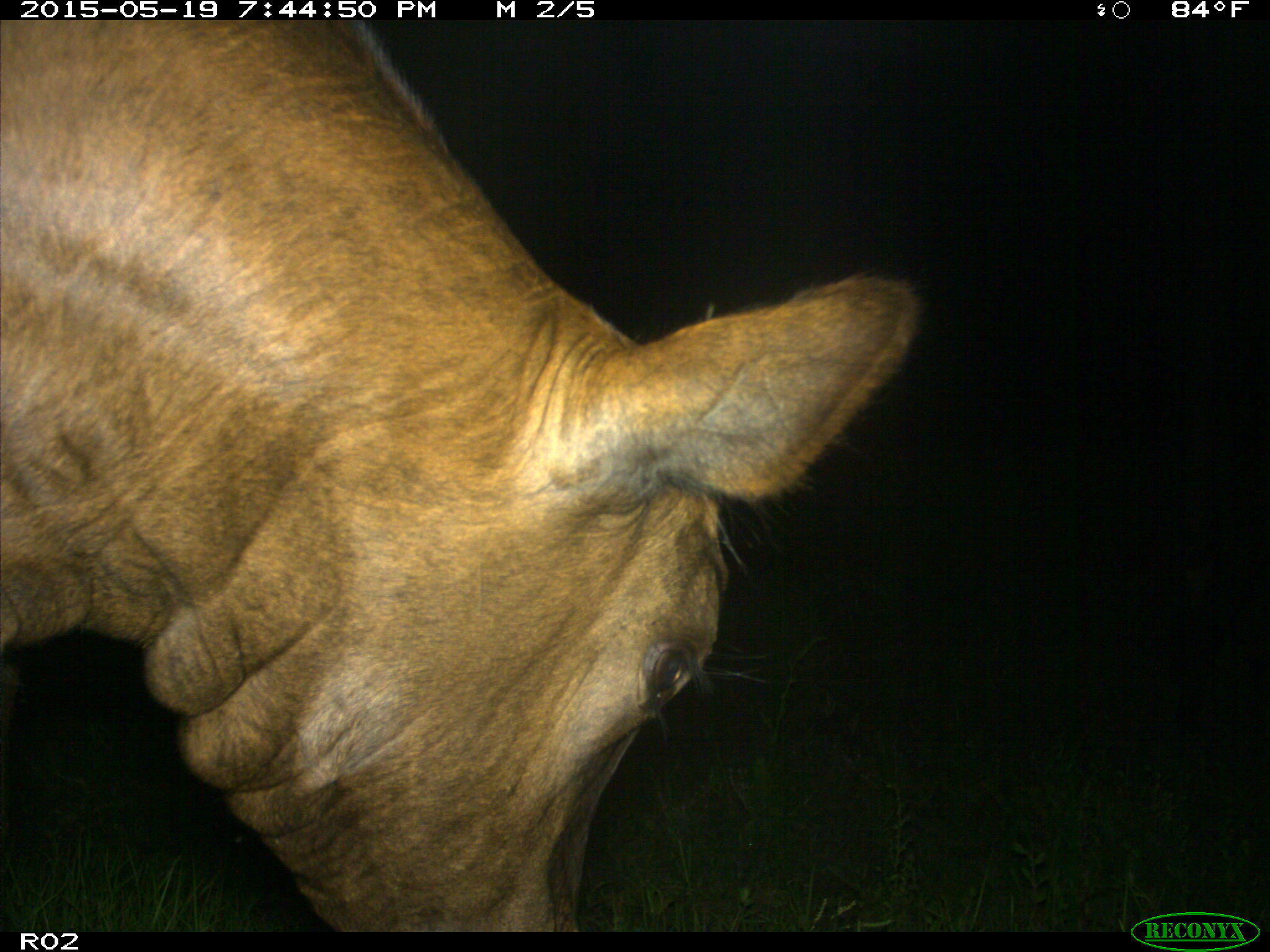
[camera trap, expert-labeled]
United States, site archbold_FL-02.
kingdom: Animalia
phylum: Chordata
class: Mammalia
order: Artiodactyla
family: Bovidae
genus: Bos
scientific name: Bos taurus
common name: domestic cow